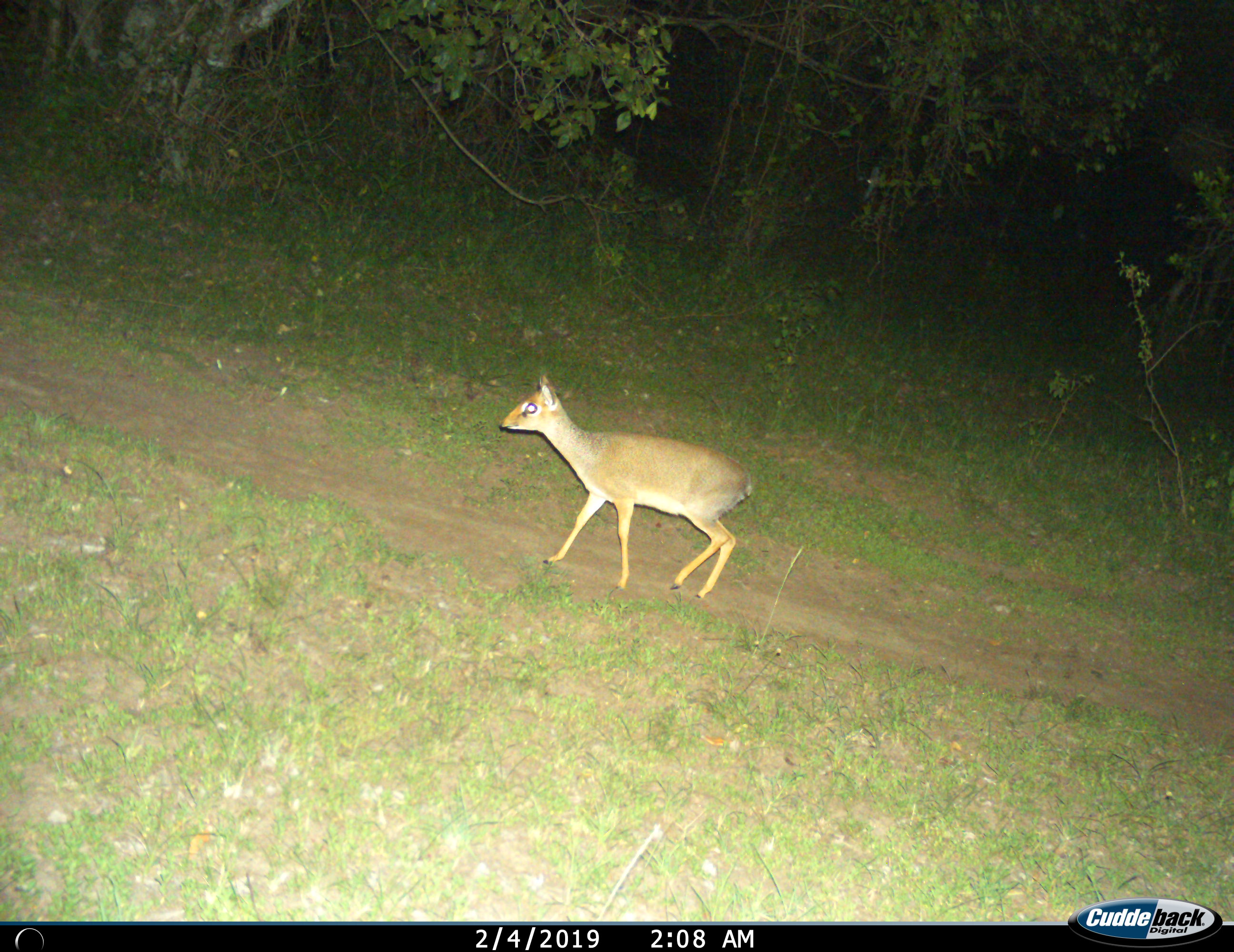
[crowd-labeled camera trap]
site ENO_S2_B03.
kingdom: Animalia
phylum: Chordata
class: Mammalia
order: Artiodactyla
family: Bovidae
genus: Madoqua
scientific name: Madoqua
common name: dik-dik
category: dikdik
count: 1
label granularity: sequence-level